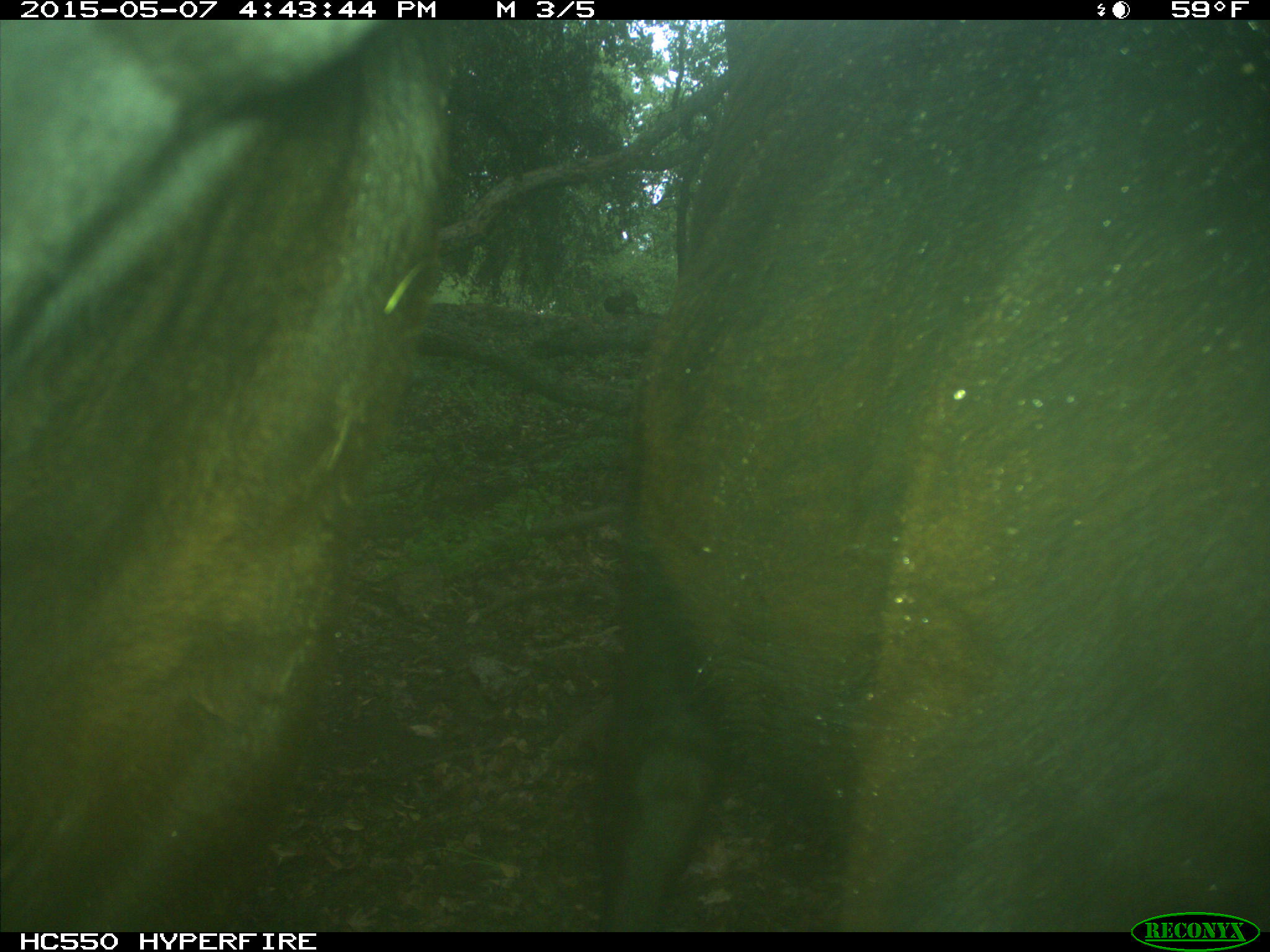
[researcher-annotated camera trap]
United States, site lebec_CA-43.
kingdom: Animalia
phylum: Chordata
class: Mammalia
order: Artiodactyla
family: Bovidae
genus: Bos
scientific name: Bos taurus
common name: domestic cow